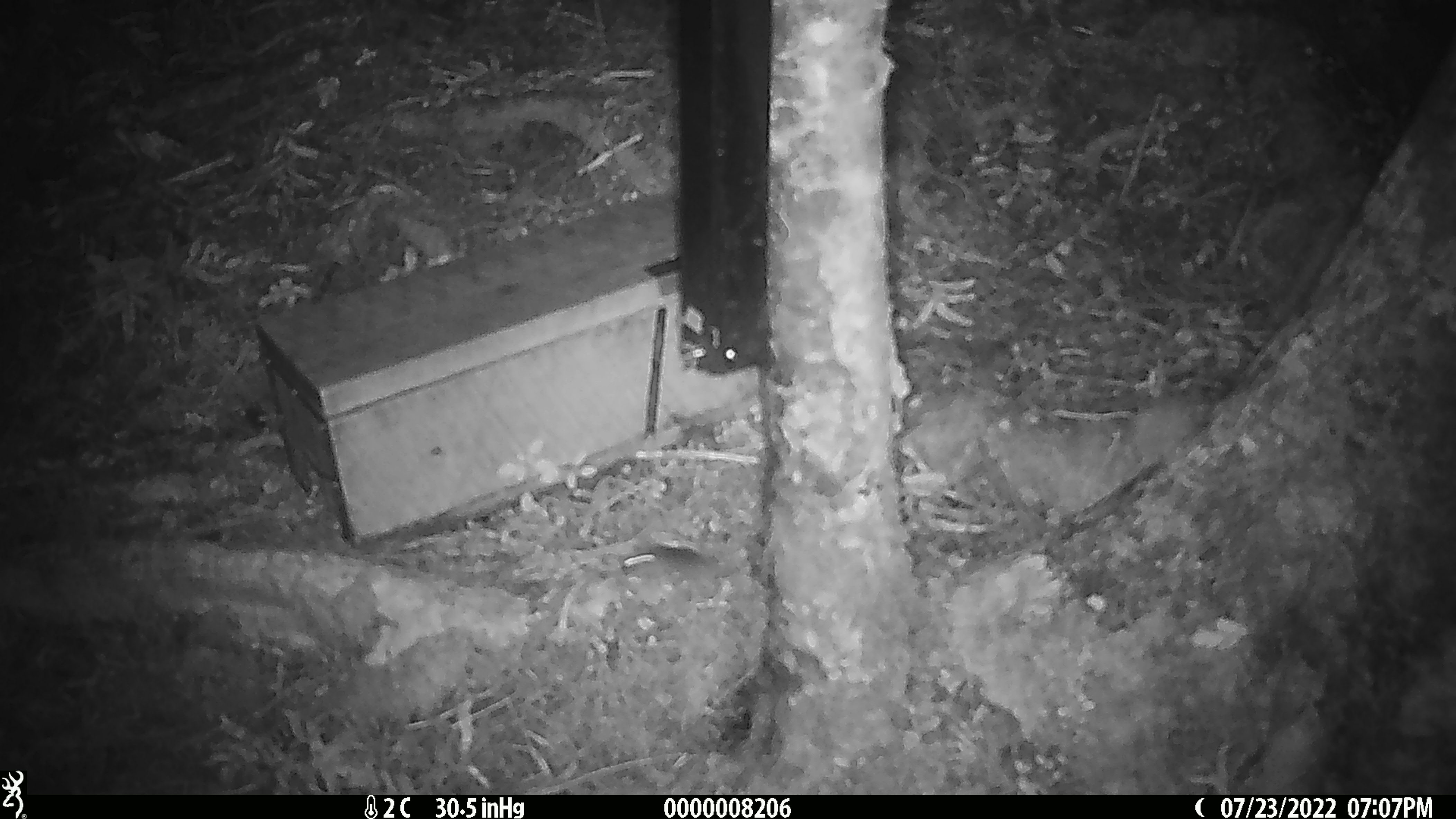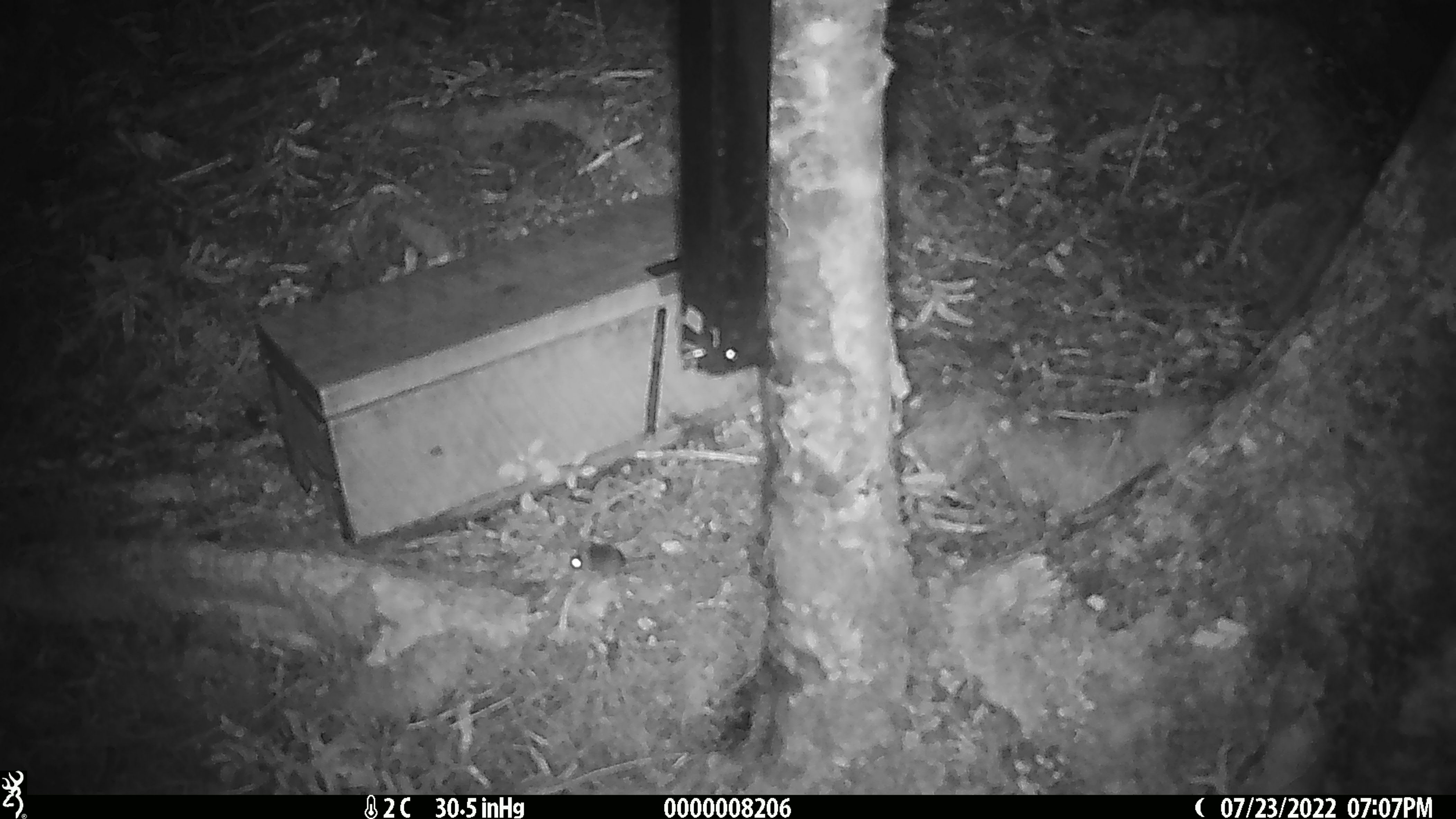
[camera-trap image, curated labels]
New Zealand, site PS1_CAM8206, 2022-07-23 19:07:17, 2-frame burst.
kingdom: Animalia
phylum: Chordata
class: Mammalia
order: Rodentia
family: Muridae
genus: Mus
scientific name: Mus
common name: mouse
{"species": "mouse (Mus)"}